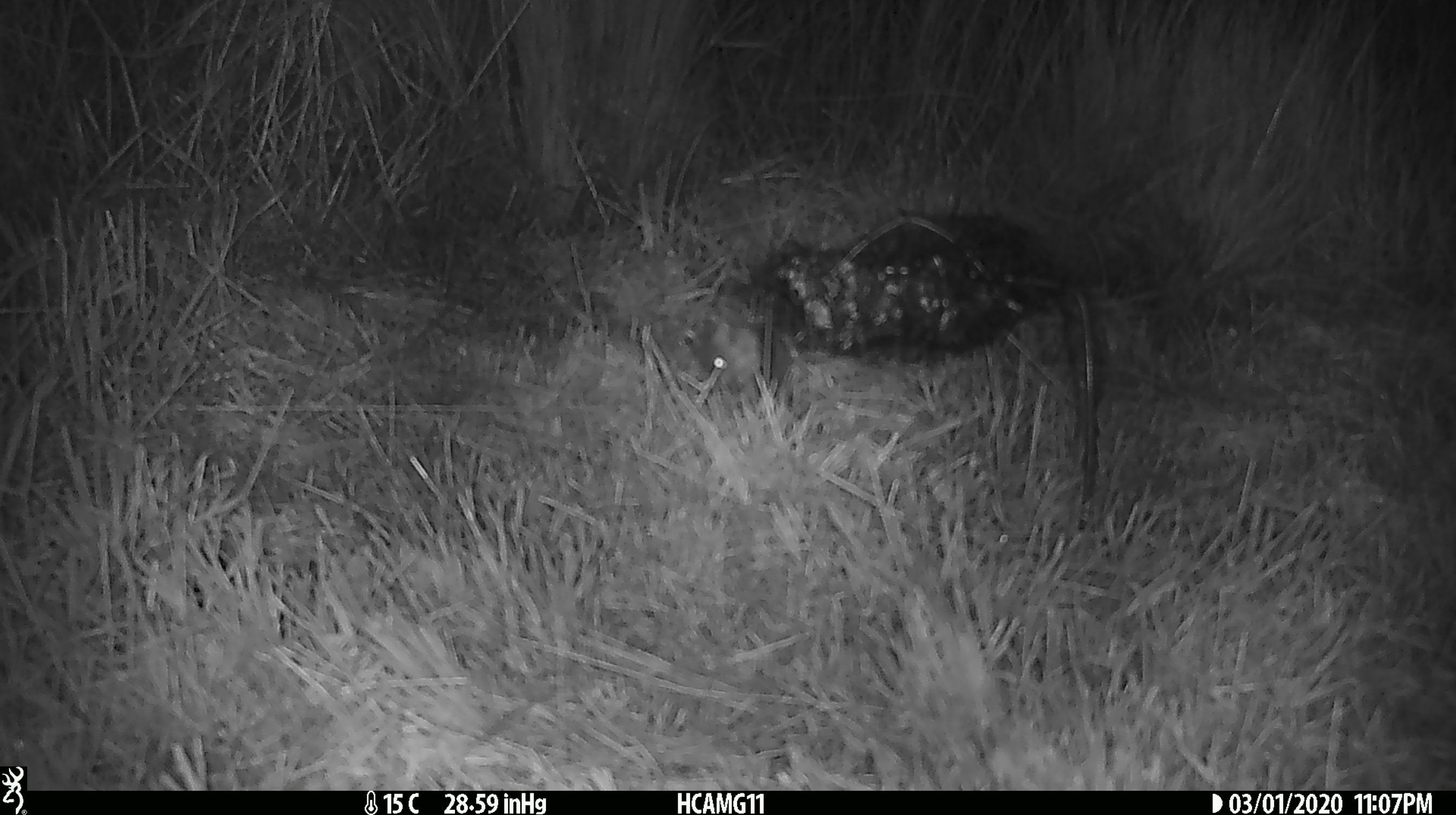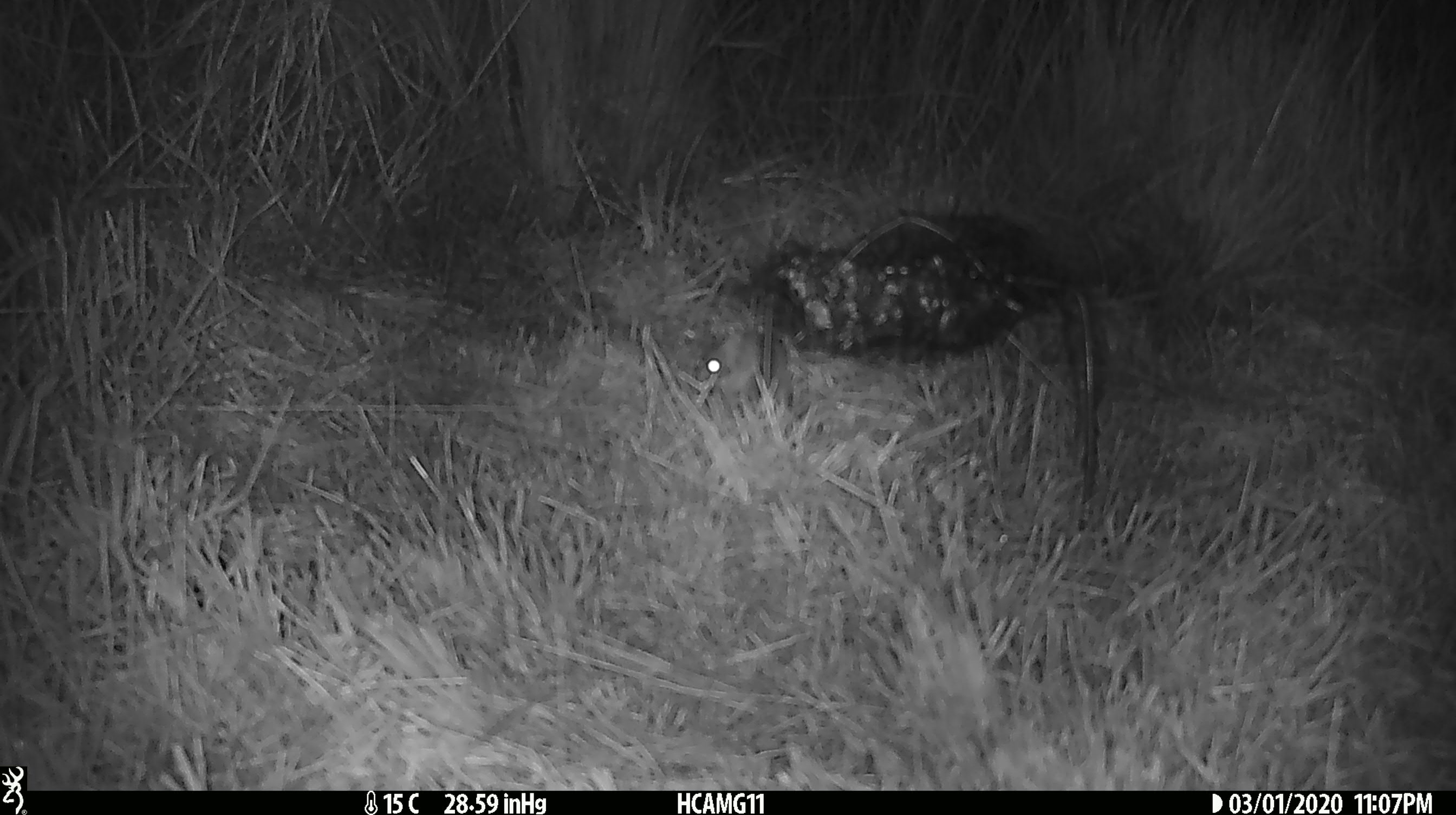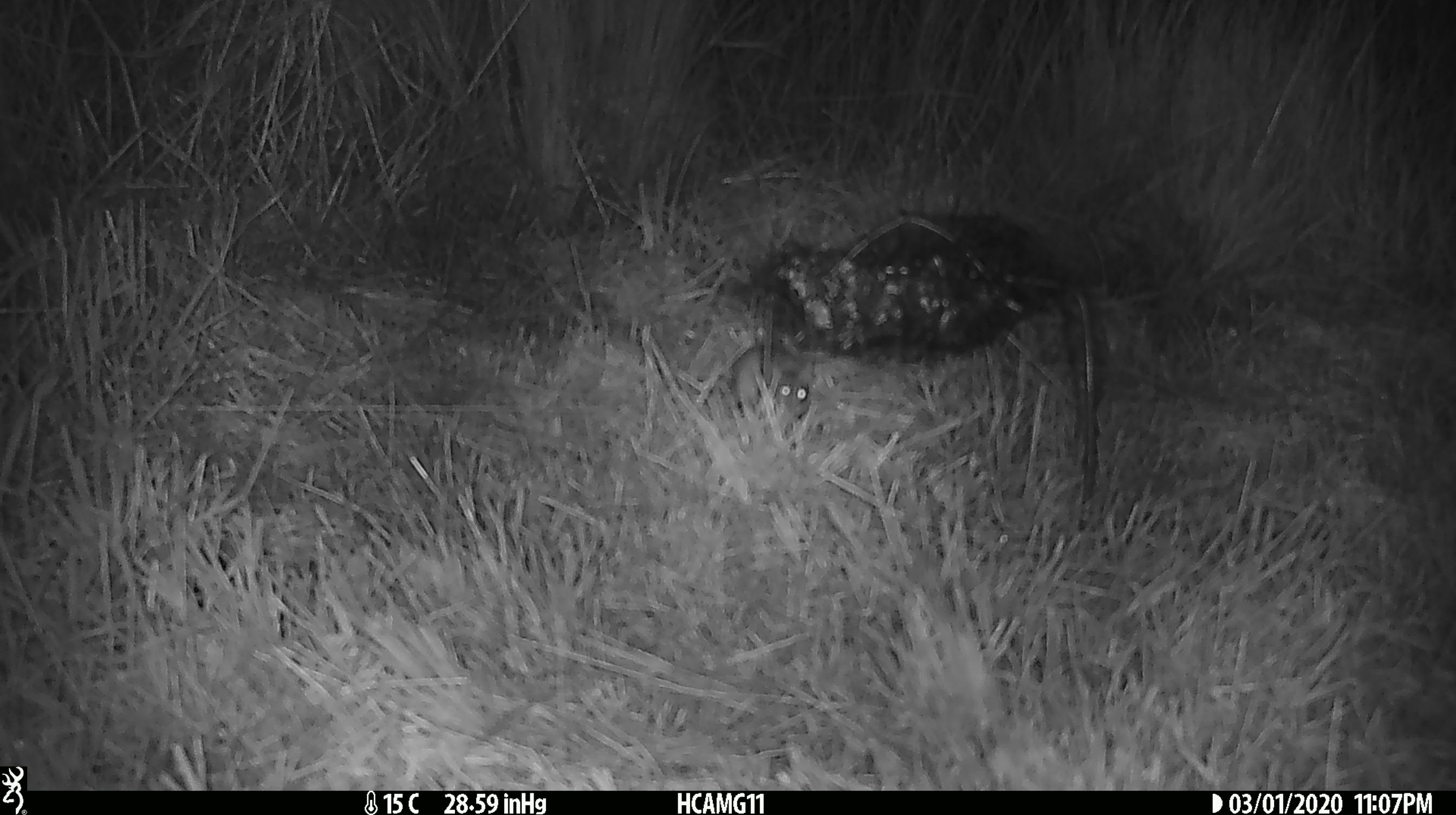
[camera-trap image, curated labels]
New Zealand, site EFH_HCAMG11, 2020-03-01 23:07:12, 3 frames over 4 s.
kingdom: Animalia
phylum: Chordata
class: Mammalia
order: Rodentia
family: Muridae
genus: Mus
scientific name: Mus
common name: mouse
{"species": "mouse (Mus)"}